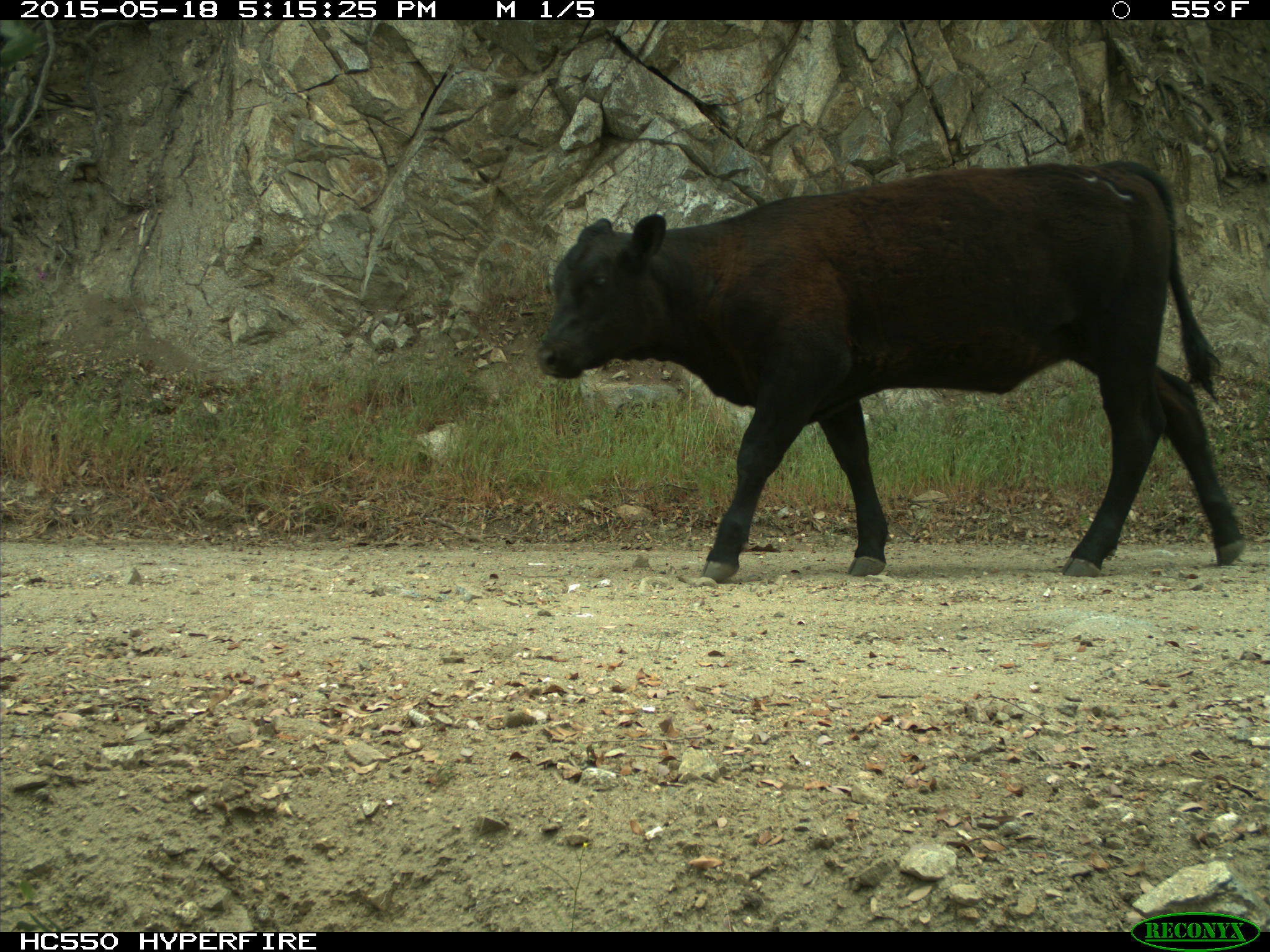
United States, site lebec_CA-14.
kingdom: Animalia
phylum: Chordata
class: Mammalia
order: Artiodactyla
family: Bovidae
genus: Bos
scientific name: Bos taurus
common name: domestic cow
Bos taurus (domestic cow).